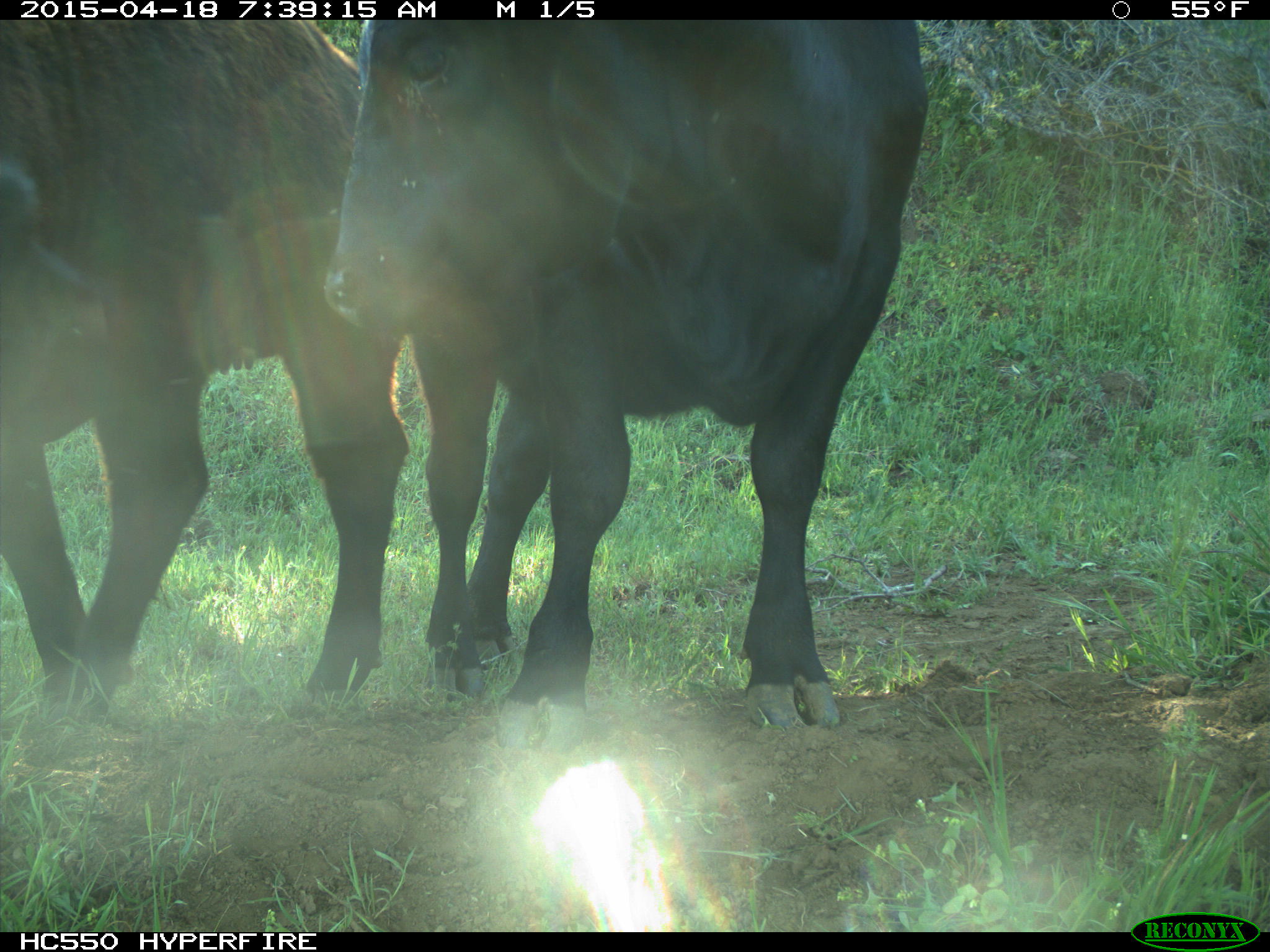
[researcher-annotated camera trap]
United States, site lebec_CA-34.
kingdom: Animalia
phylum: Chordata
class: Mammalia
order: Artiodactyla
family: Bovidae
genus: Bos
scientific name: Bos taurus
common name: domestic cow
Bos taurus (domestic cow).